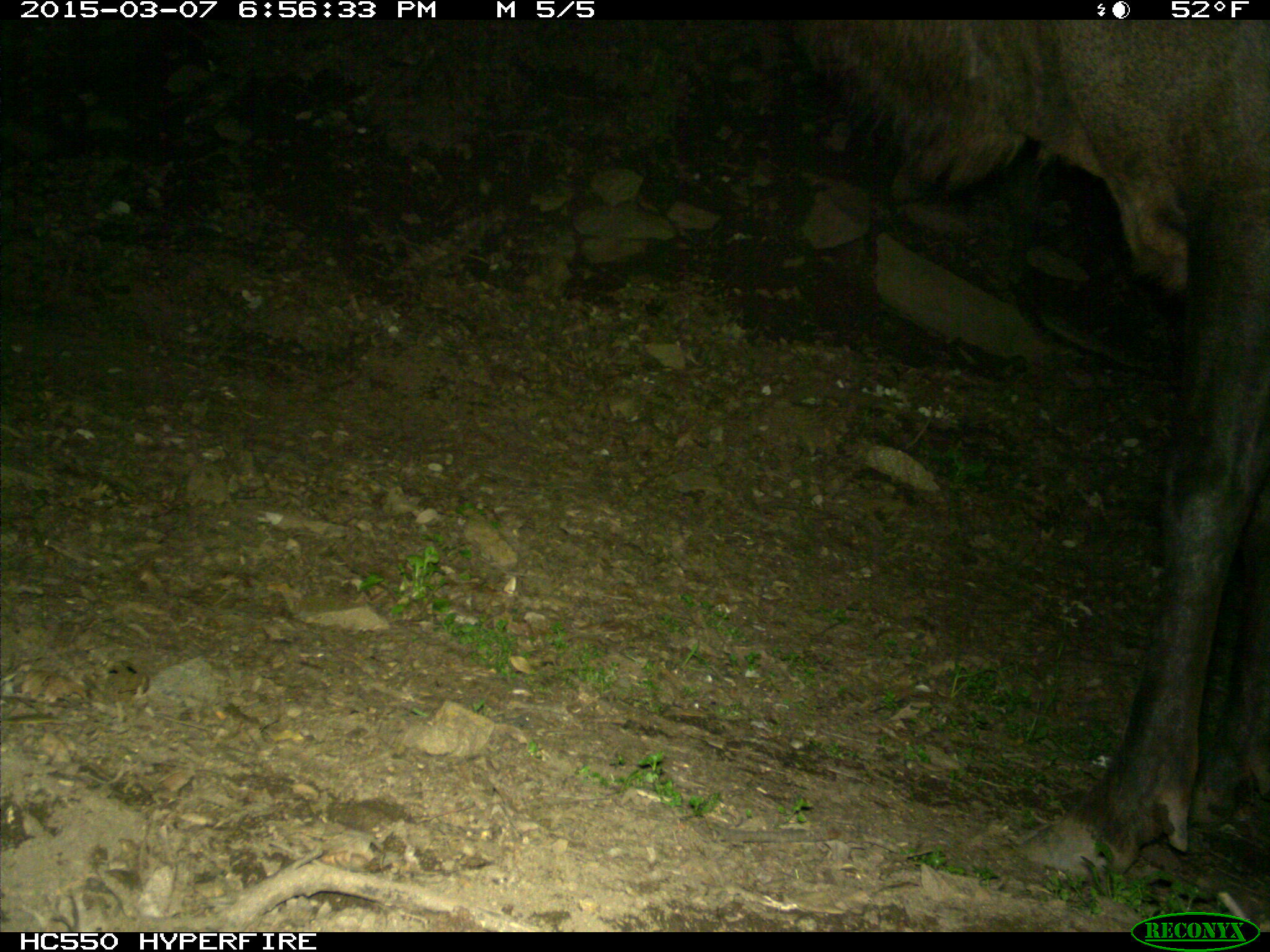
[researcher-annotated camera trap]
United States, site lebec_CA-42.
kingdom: Animalia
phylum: Chordata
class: Mammalia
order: Artiodactyla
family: Cervidae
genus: Cervus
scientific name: Cervus canadensis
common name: elk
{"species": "Cervus canadensis (elk)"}